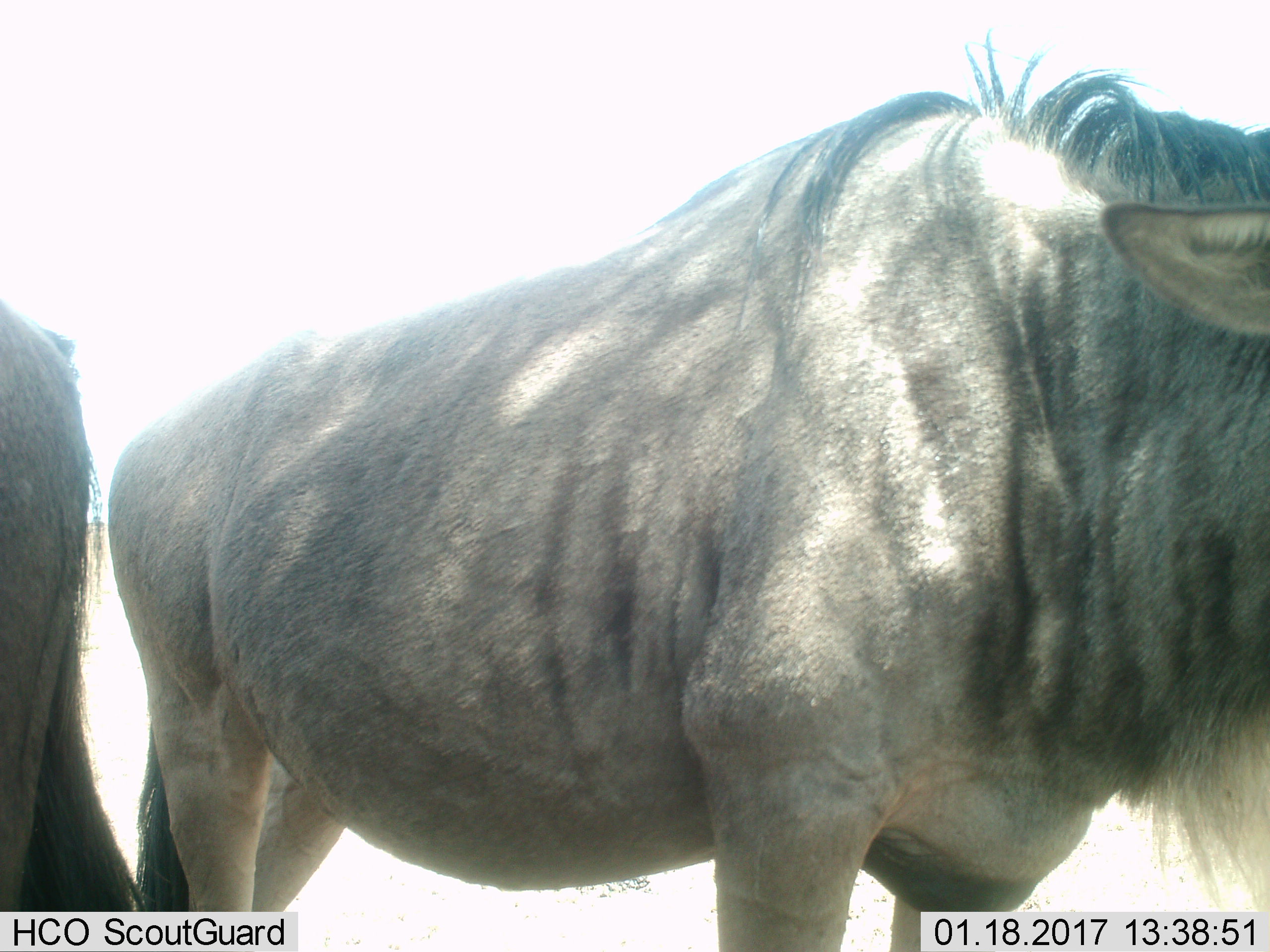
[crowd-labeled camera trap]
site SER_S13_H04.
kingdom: Animalia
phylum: Chordata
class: Mammalia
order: Artiodactyla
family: Bovidae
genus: Connochaetes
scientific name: Connochaetes taurinus taurinus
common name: blue wildebeest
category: wildebeestblue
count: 2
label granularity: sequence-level